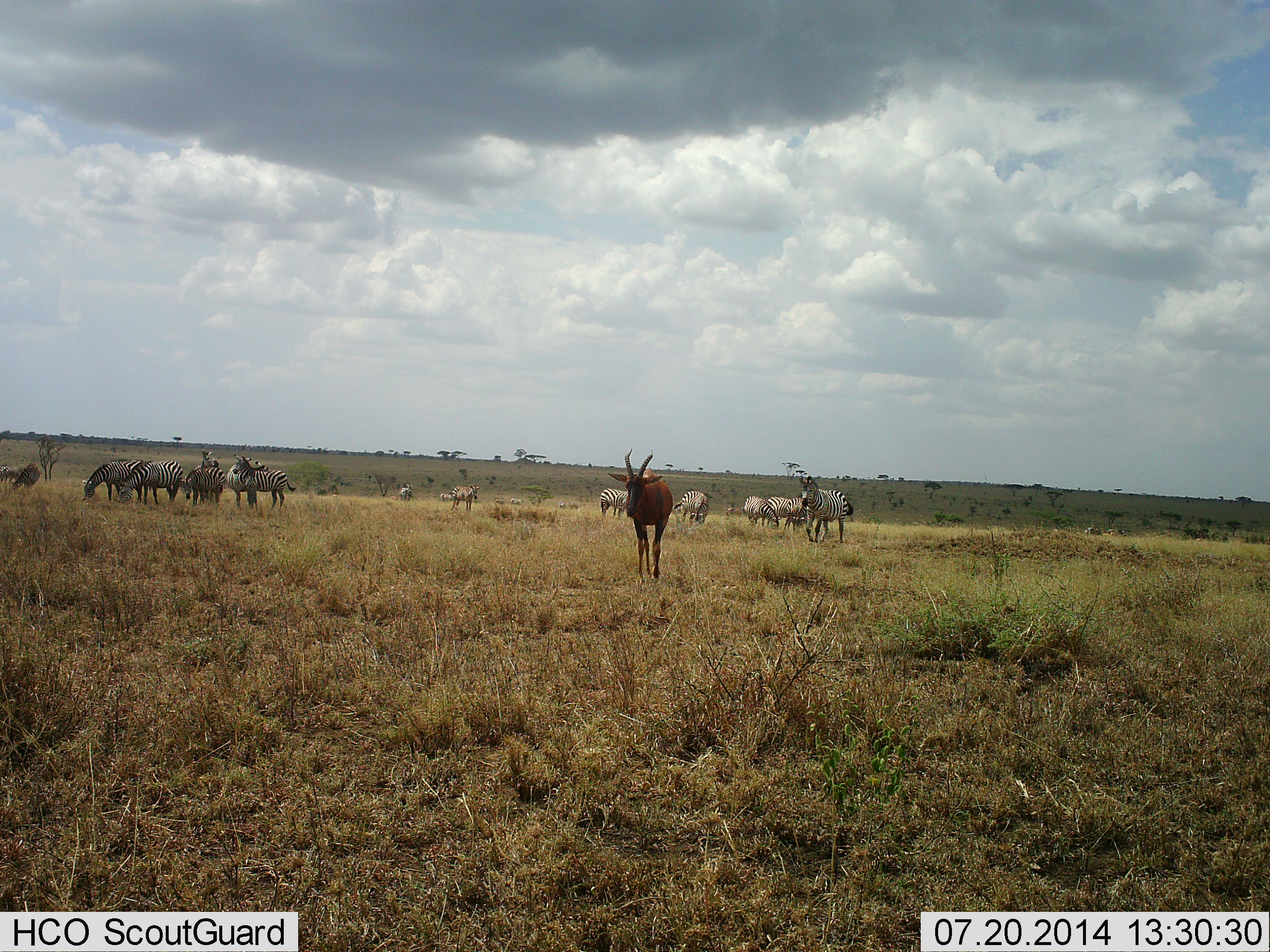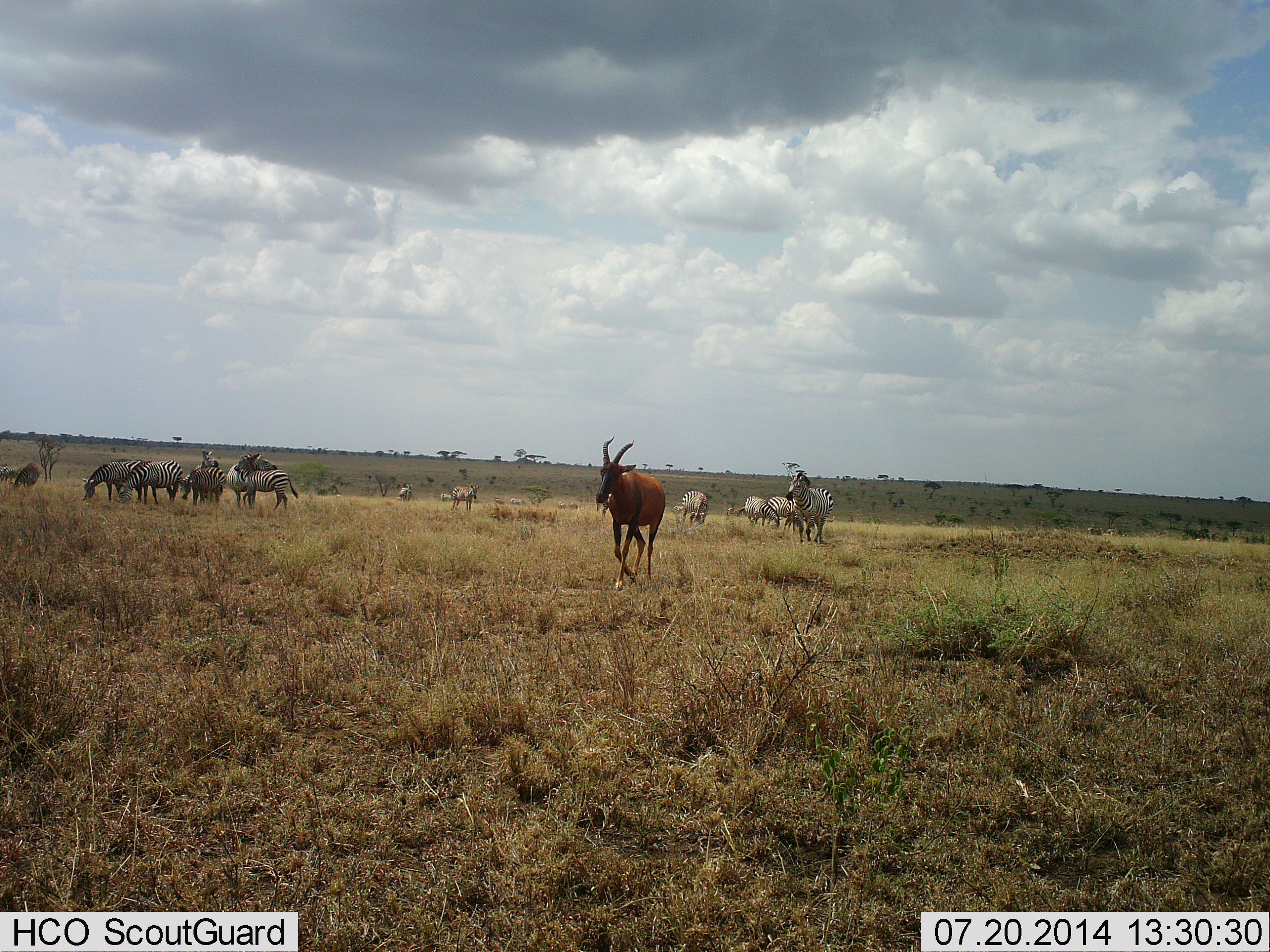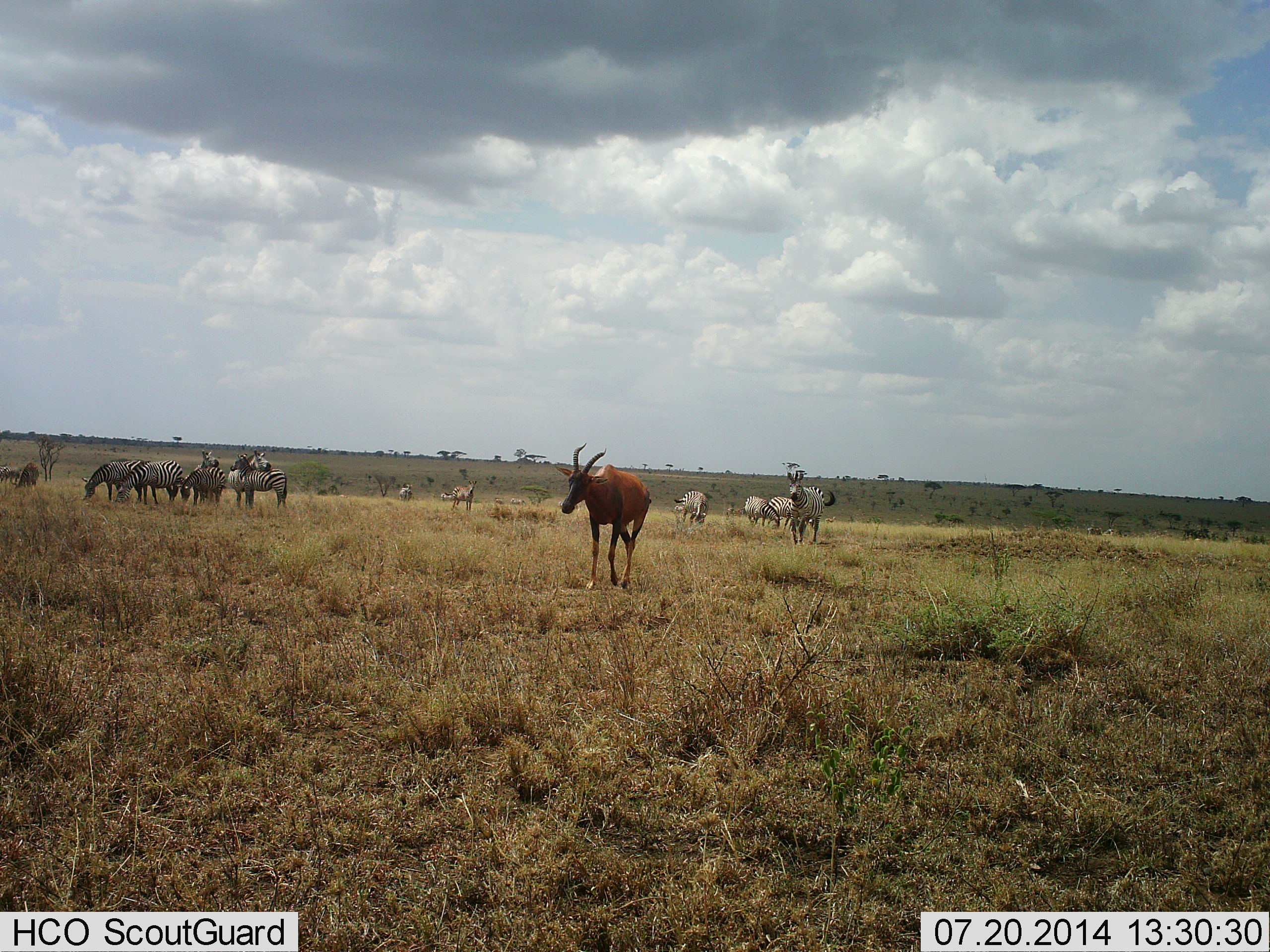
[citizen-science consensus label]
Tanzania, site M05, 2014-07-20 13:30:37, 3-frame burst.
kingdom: Animalia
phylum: Chordata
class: Mammalia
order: Artiodactyla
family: Bovidae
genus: Damaliscus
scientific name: Damaliscus lunatus jimela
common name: topi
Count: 1.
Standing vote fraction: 0%.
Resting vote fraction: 0%.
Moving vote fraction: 100%.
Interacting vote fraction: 0%.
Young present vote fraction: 0%.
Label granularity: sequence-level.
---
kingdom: Animalia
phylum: Chordata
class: Mammalia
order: Perissodactyla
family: Equidae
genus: Equus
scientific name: Equus quagga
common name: plains zebra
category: zebra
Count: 11-50.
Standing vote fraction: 75%.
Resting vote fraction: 8%.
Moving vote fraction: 67%.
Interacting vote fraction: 25%.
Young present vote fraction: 0%.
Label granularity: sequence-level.